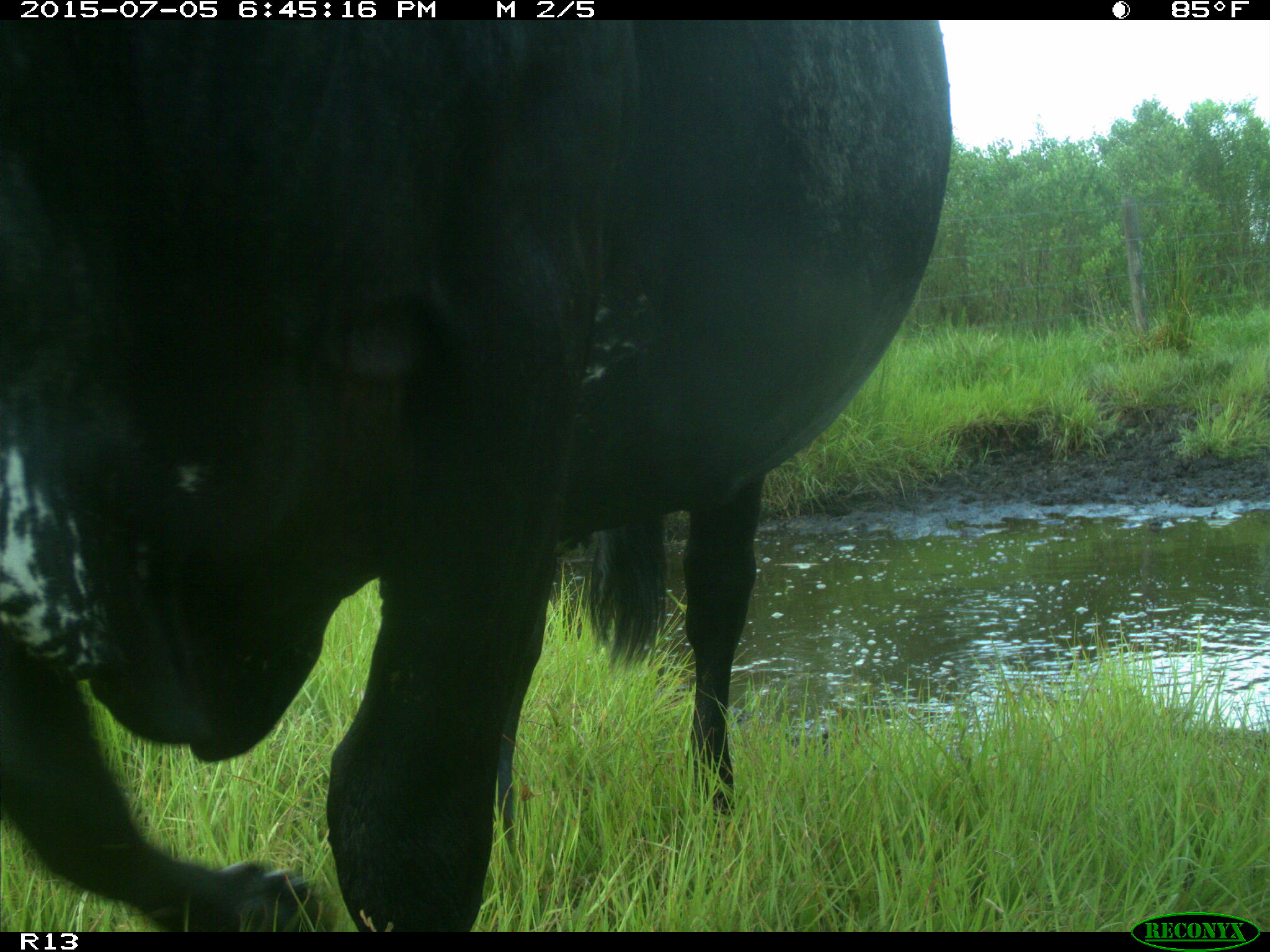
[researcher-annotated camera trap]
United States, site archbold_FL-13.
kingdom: Animalia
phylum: Chordata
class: Mammalia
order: Artiodactyla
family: Bovidae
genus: Bos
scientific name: Bos taurus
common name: domestic cow